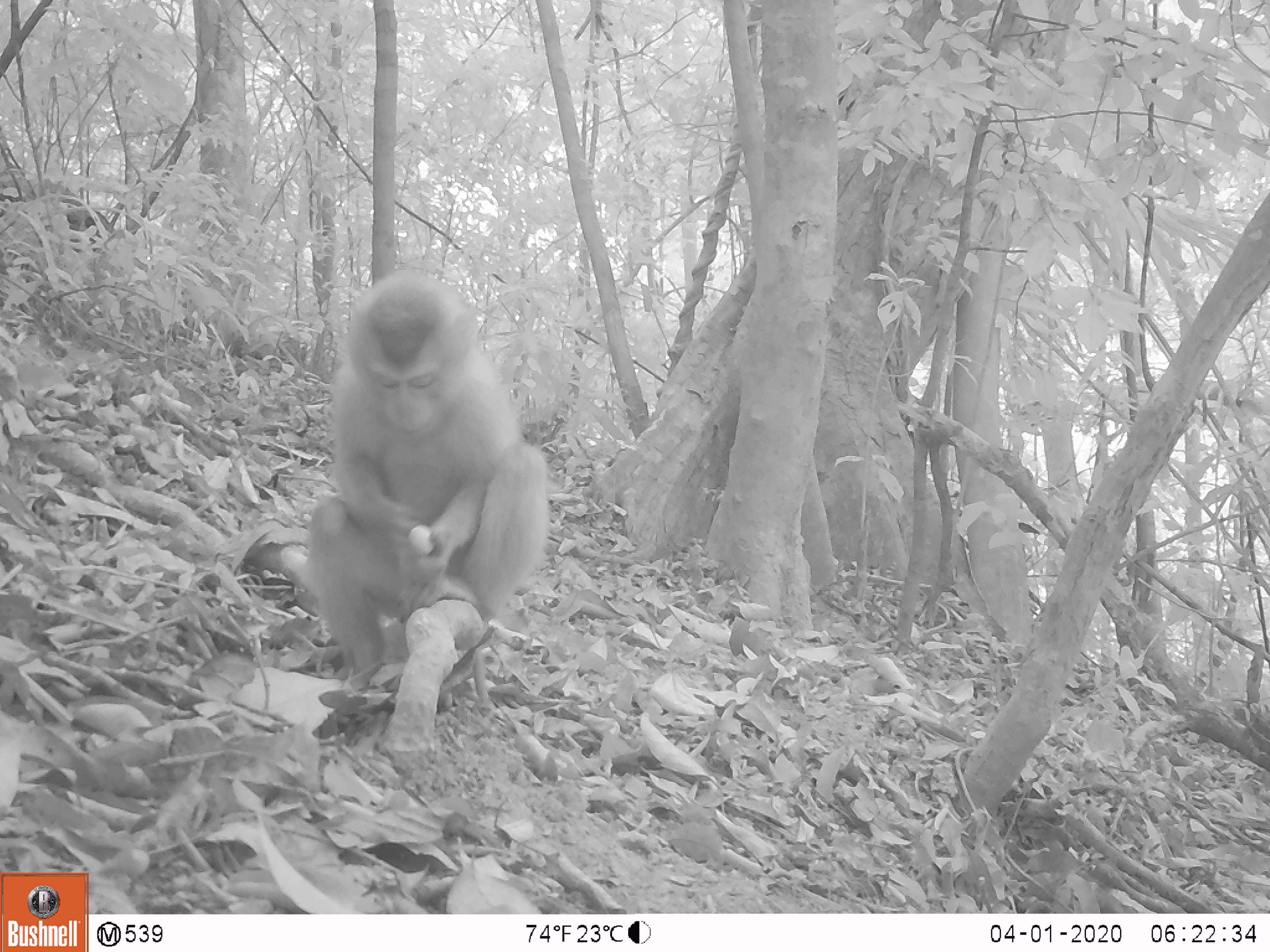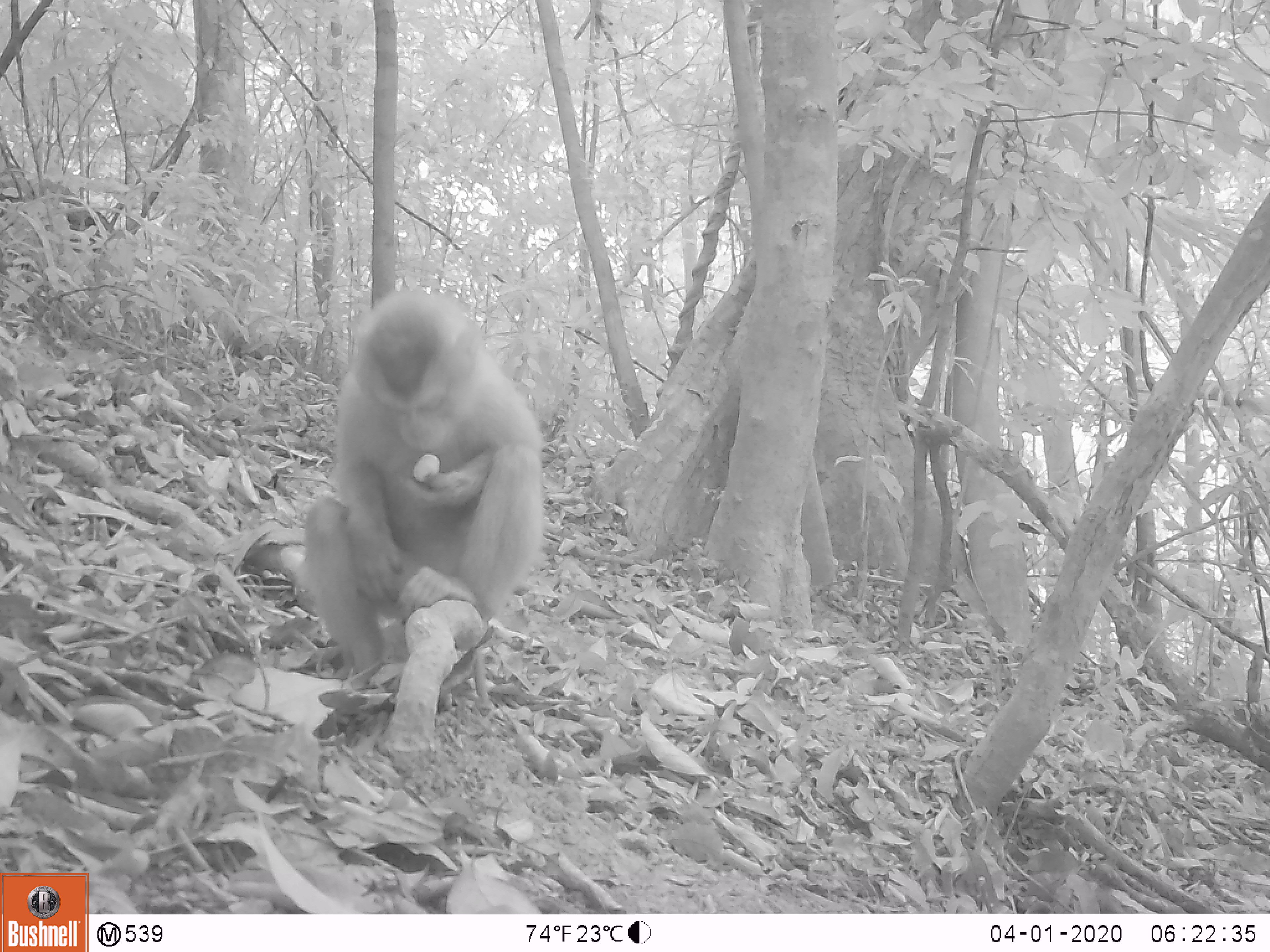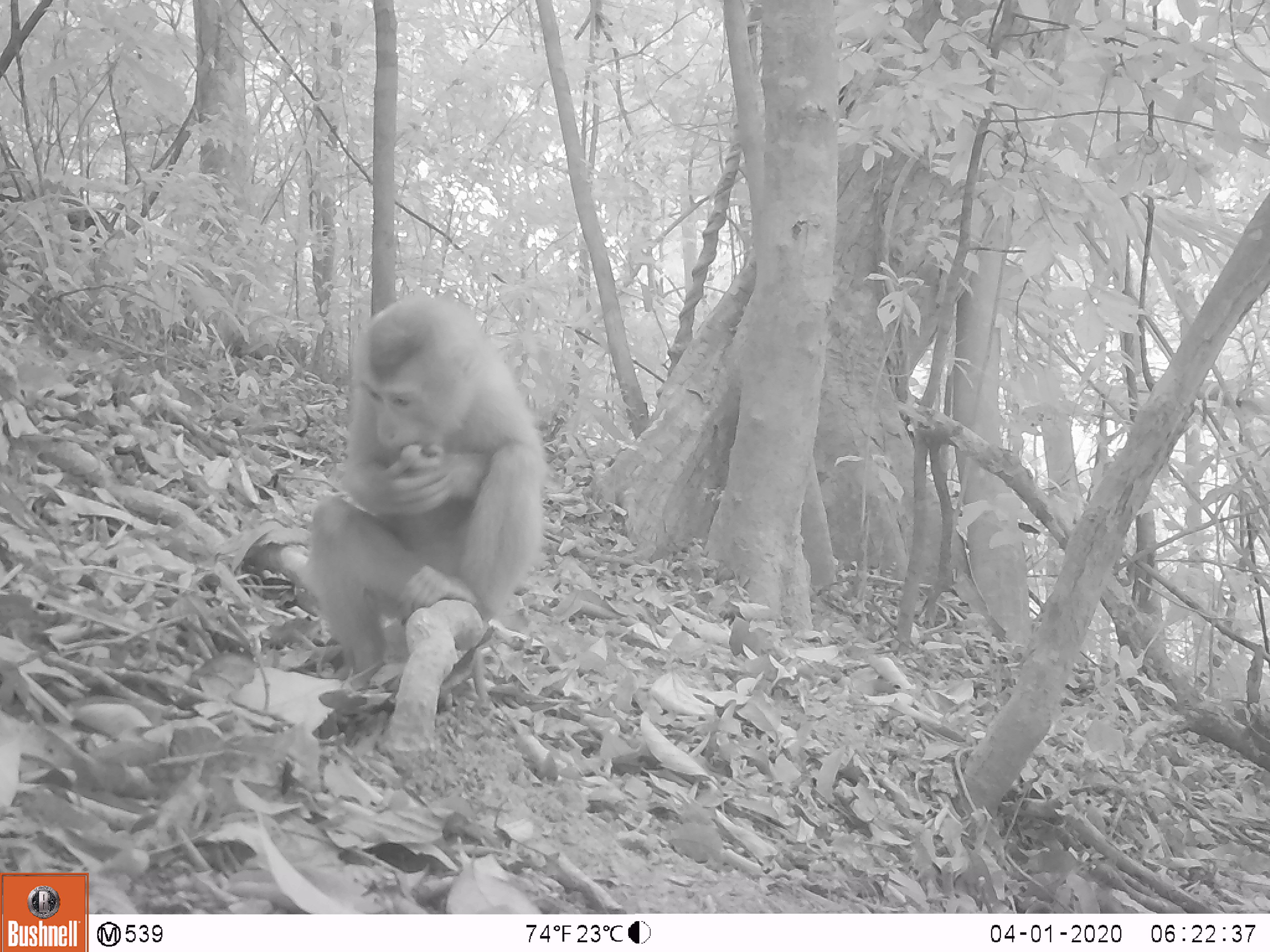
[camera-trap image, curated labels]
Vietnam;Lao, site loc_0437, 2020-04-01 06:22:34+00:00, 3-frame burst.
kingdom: Animalia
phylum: Chordata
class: Mammalia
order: Primates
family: Cercopithecidae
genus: Macaca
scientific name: Macaca nemestrina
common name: pig-tailed macaque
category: pig tailed macaque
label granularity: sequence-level